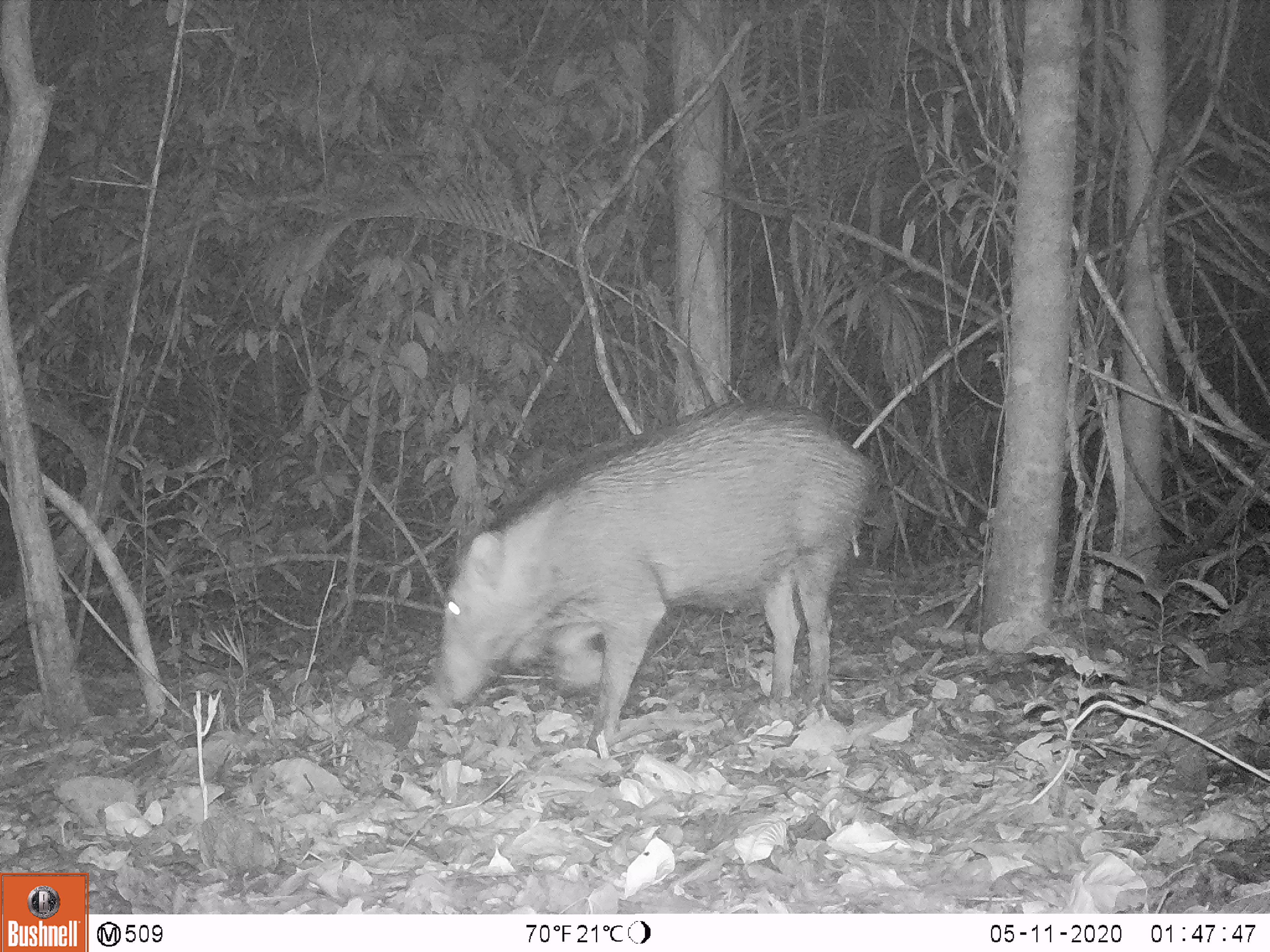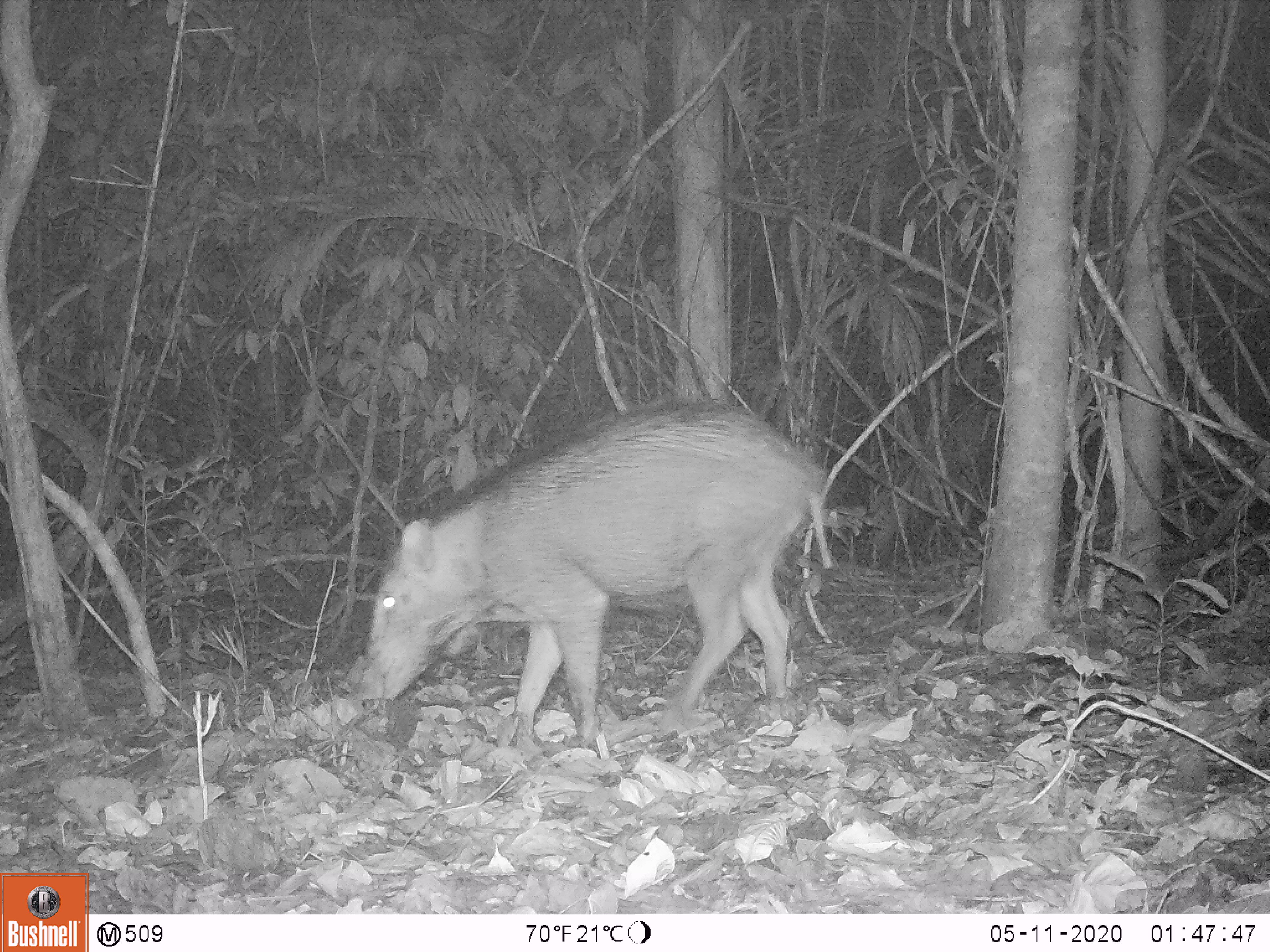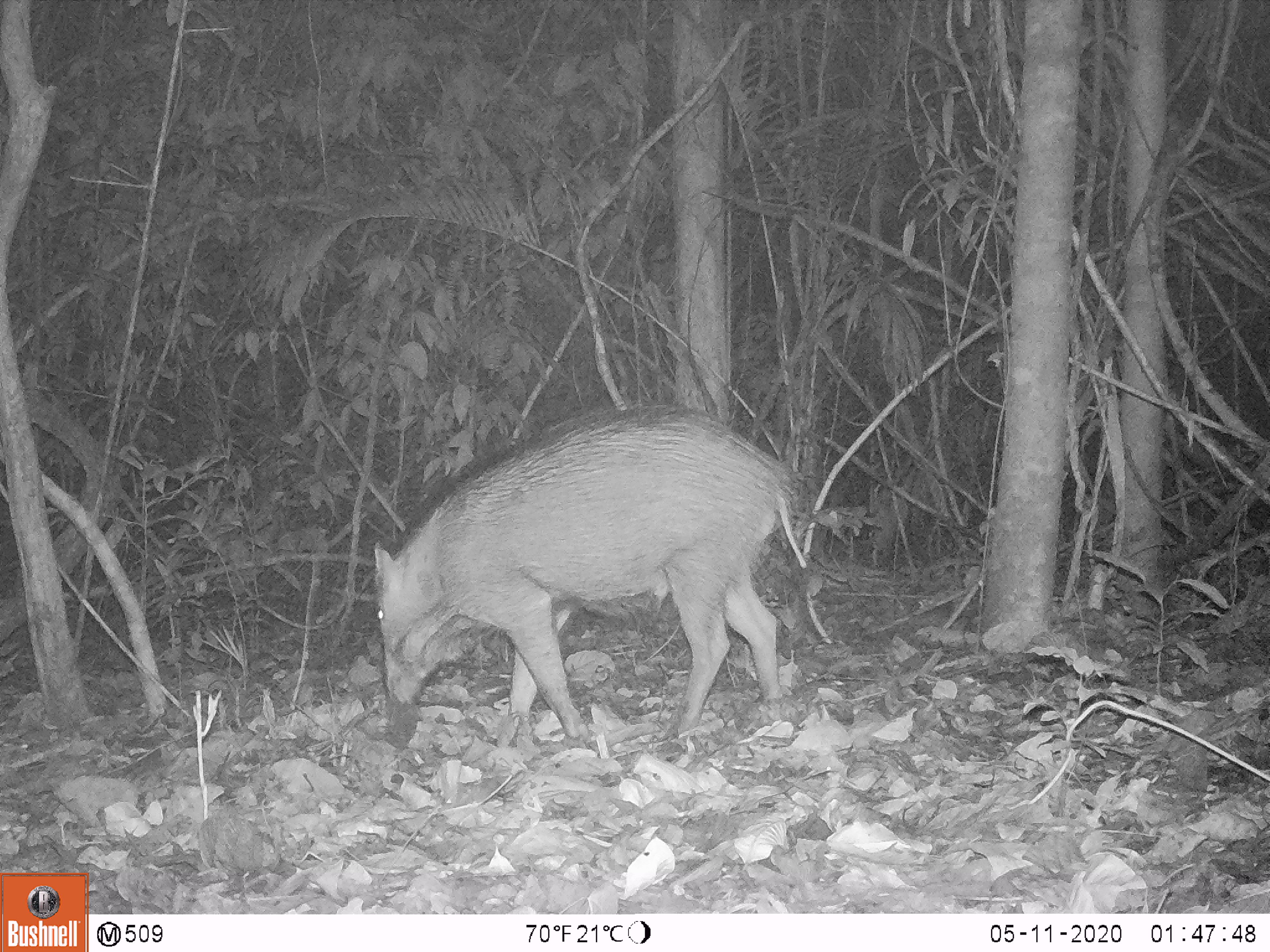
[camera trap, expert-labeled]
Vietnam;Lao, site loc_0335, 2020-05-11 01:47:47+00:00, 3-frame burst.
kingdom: Animalia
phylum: Chordata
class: Mammalia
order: Artiodactyla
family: Suidae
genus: Sus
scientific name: Sus scrofa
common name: eurasian wild pig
Eurasian wild pig (Sus scrofa). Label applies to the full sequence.